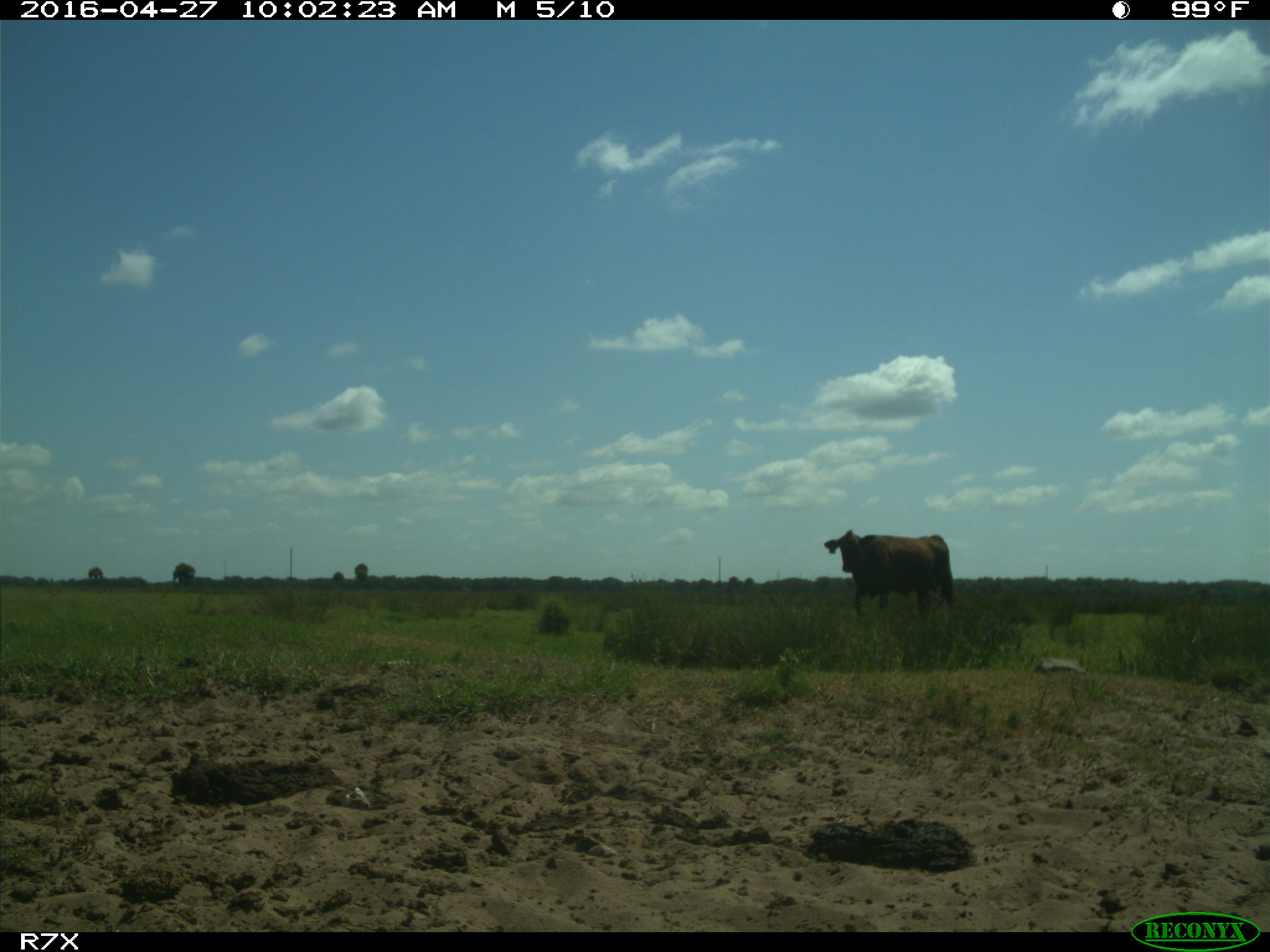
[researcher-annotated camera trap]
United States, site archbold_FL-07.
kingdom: Animalia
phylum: Chordata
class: Mammalia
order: Artiodactyla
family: Bovidae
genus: Bos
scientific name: Bos taurus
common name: domestic cow